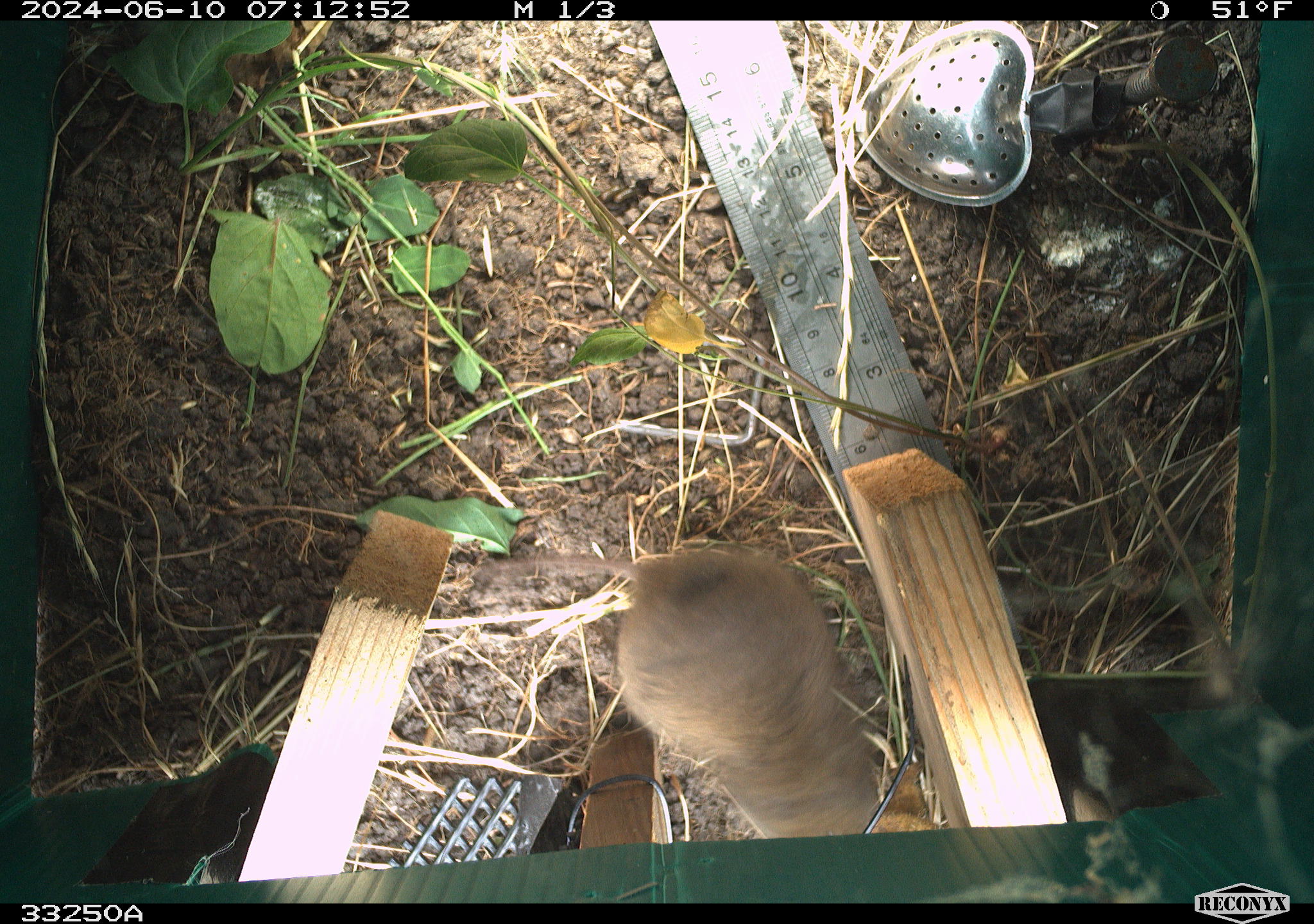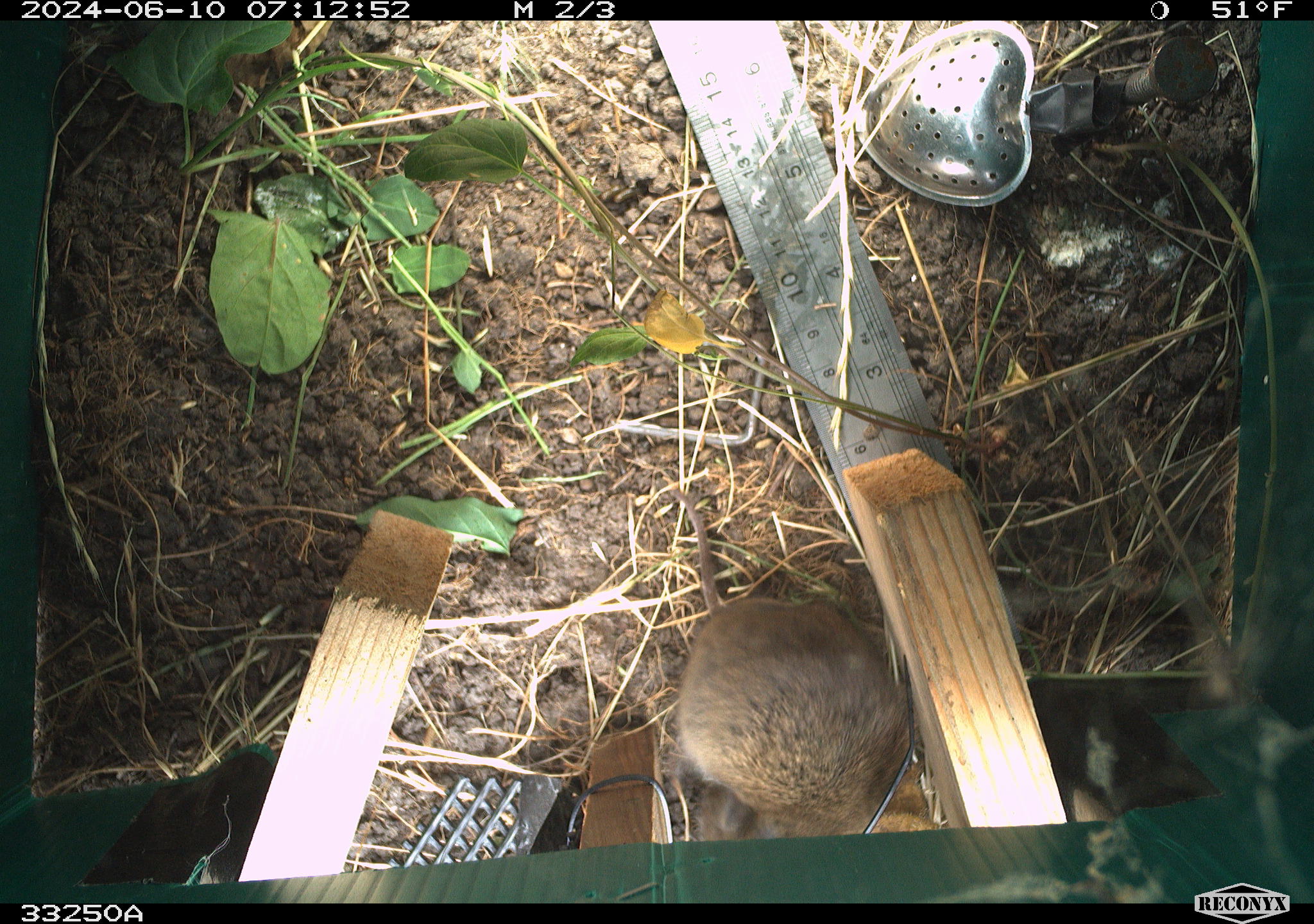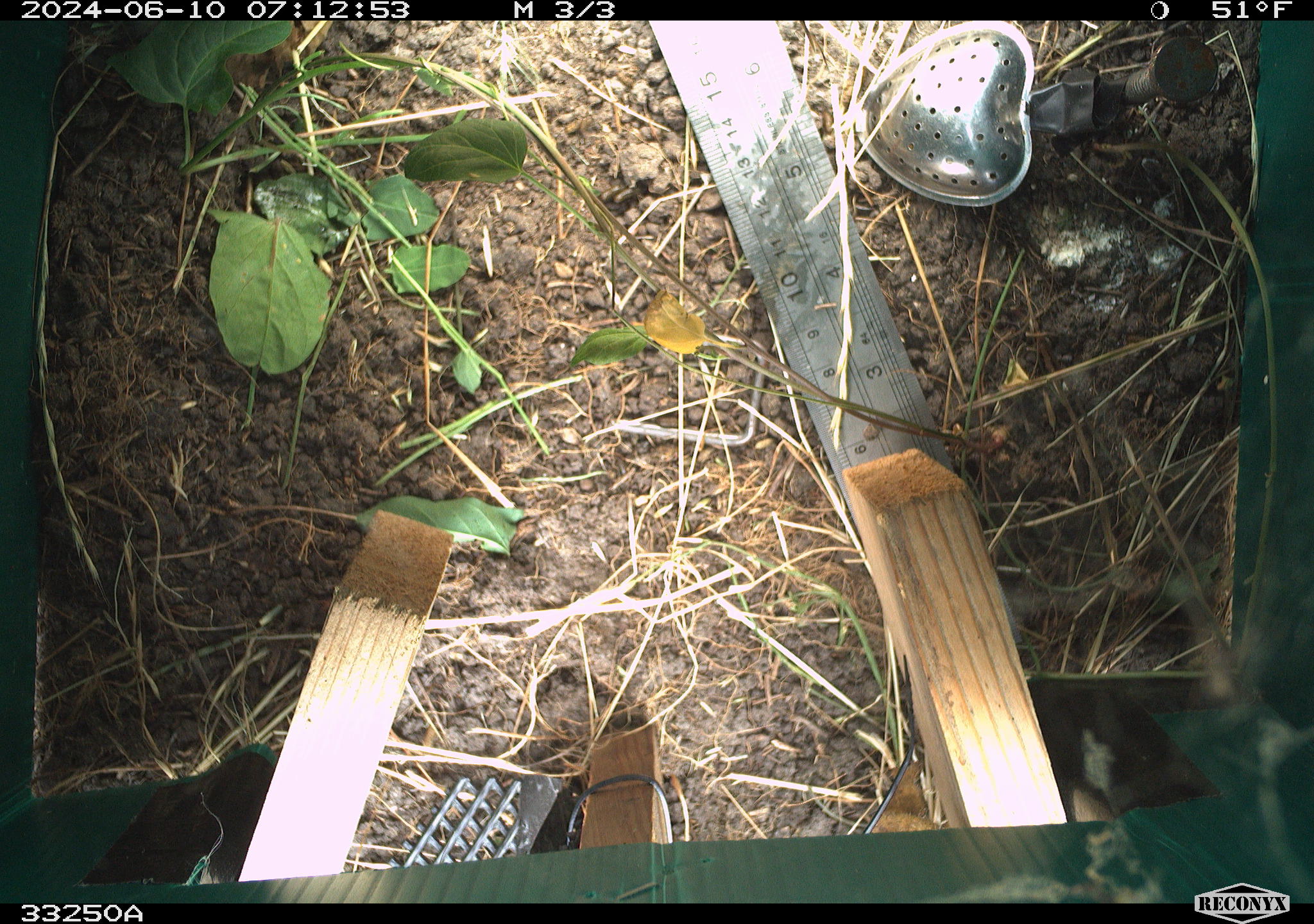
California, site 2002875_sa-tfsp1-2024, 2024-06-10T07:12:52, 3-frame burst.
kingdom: Animalia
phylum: Chordata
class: Mammalia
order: Rodentia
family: Cricetidae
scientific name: Arvicolinae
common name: voles, lemmings, and muskrats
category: arvicolinae subfamily